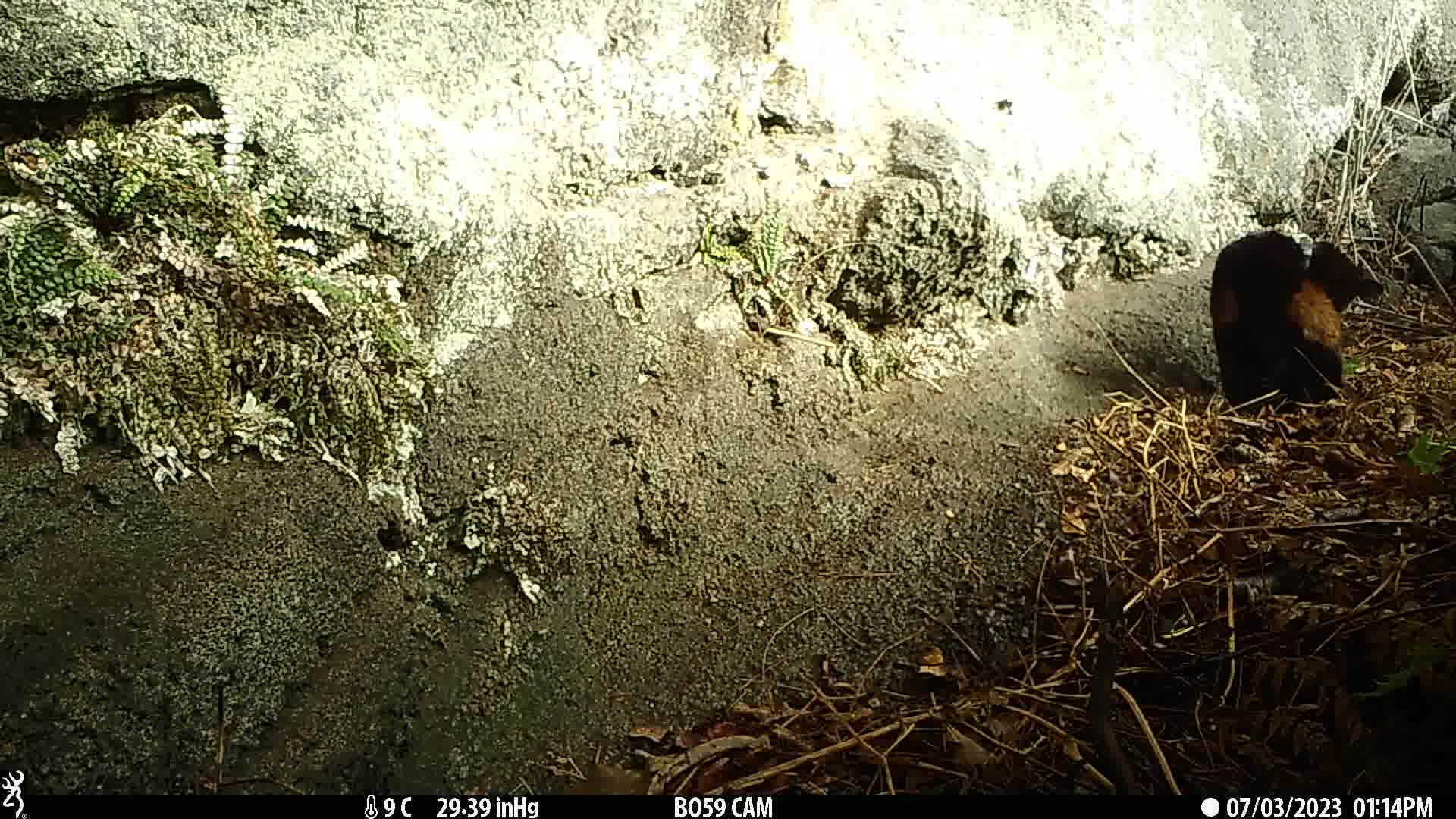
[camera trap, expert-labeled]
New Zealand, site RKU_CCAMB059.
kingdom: Animalia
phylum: Chordata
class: Mammalia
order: Carnivora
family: Felidae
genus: Felis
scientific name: Felis catus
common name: domestic cat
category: cat